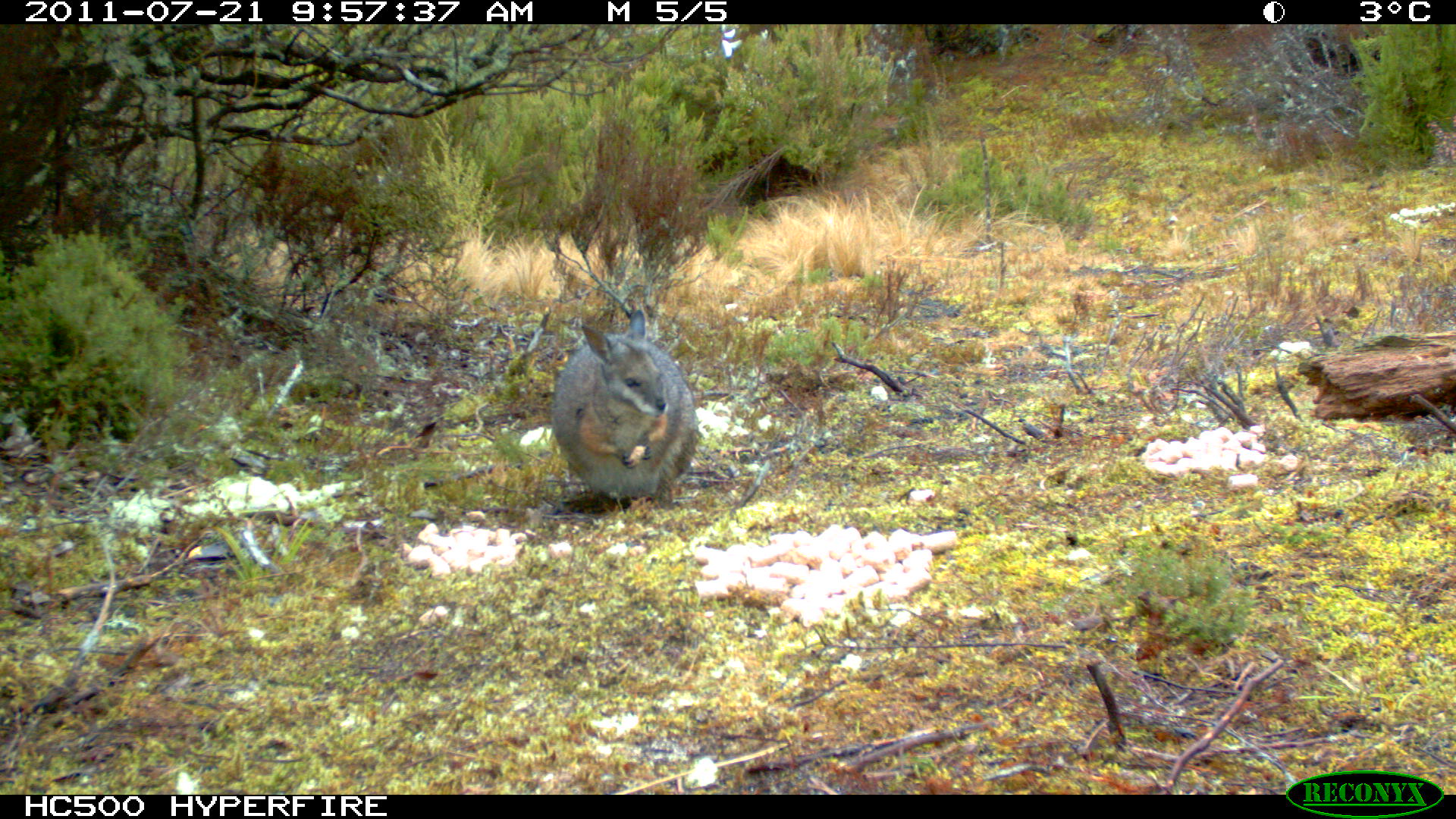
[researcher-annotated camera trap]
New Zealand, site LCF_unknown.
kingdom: Animalia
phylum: Chordata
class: Mammalia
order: Diprotodontia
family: Macropodidae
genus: Notamacropus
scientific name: Notamacropus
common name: wallaby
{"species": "wallaby (Notamacropus)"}